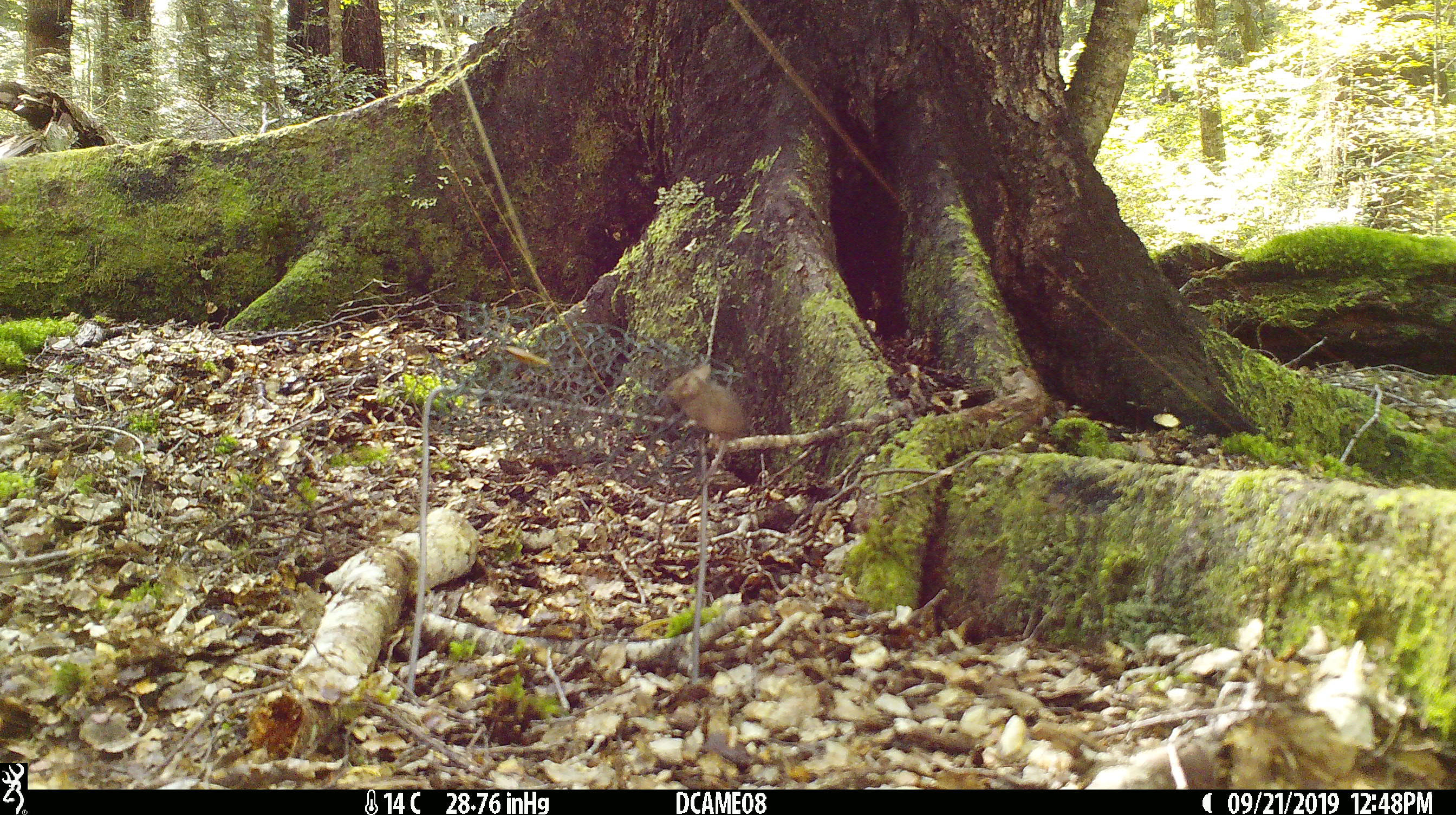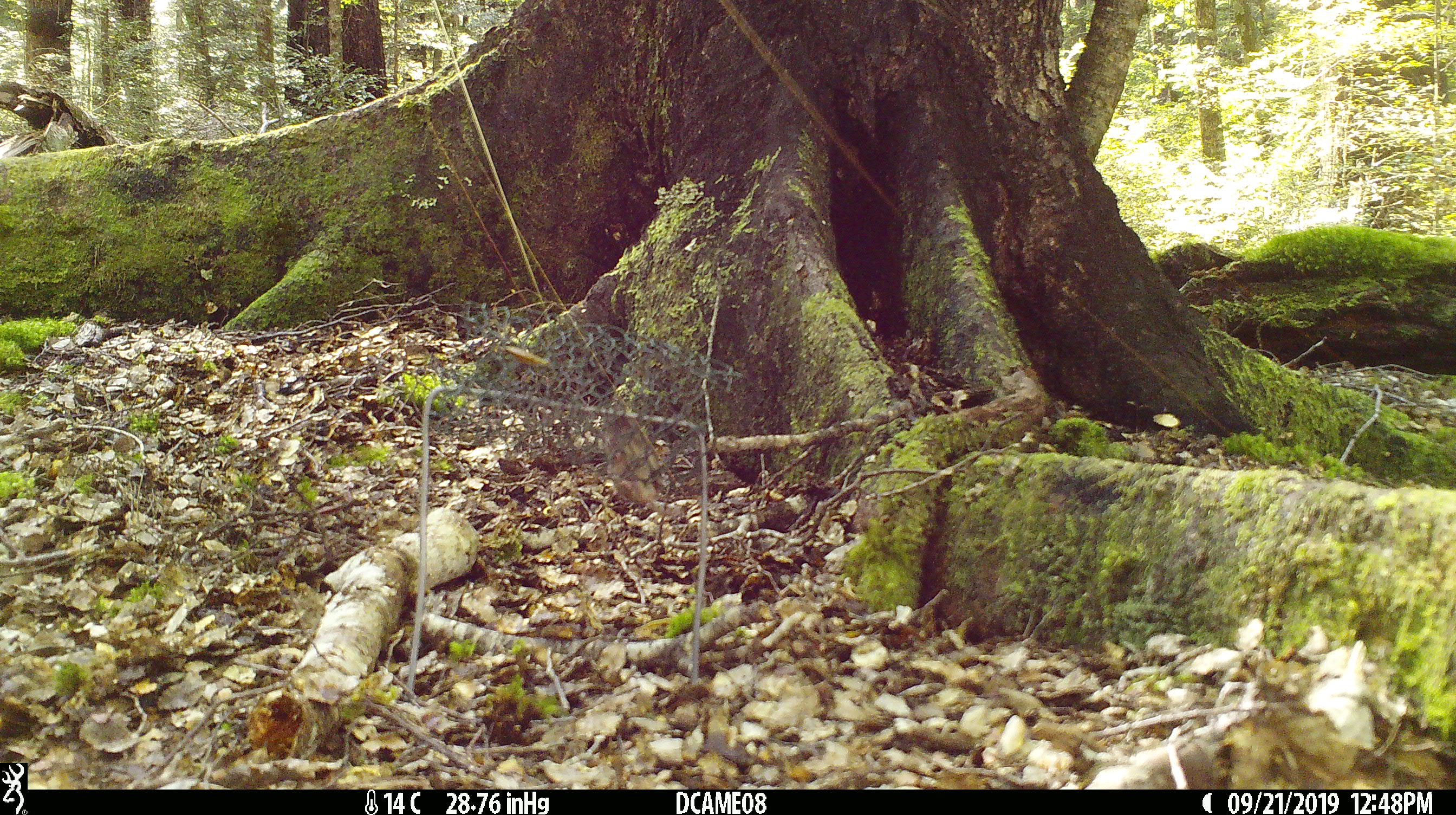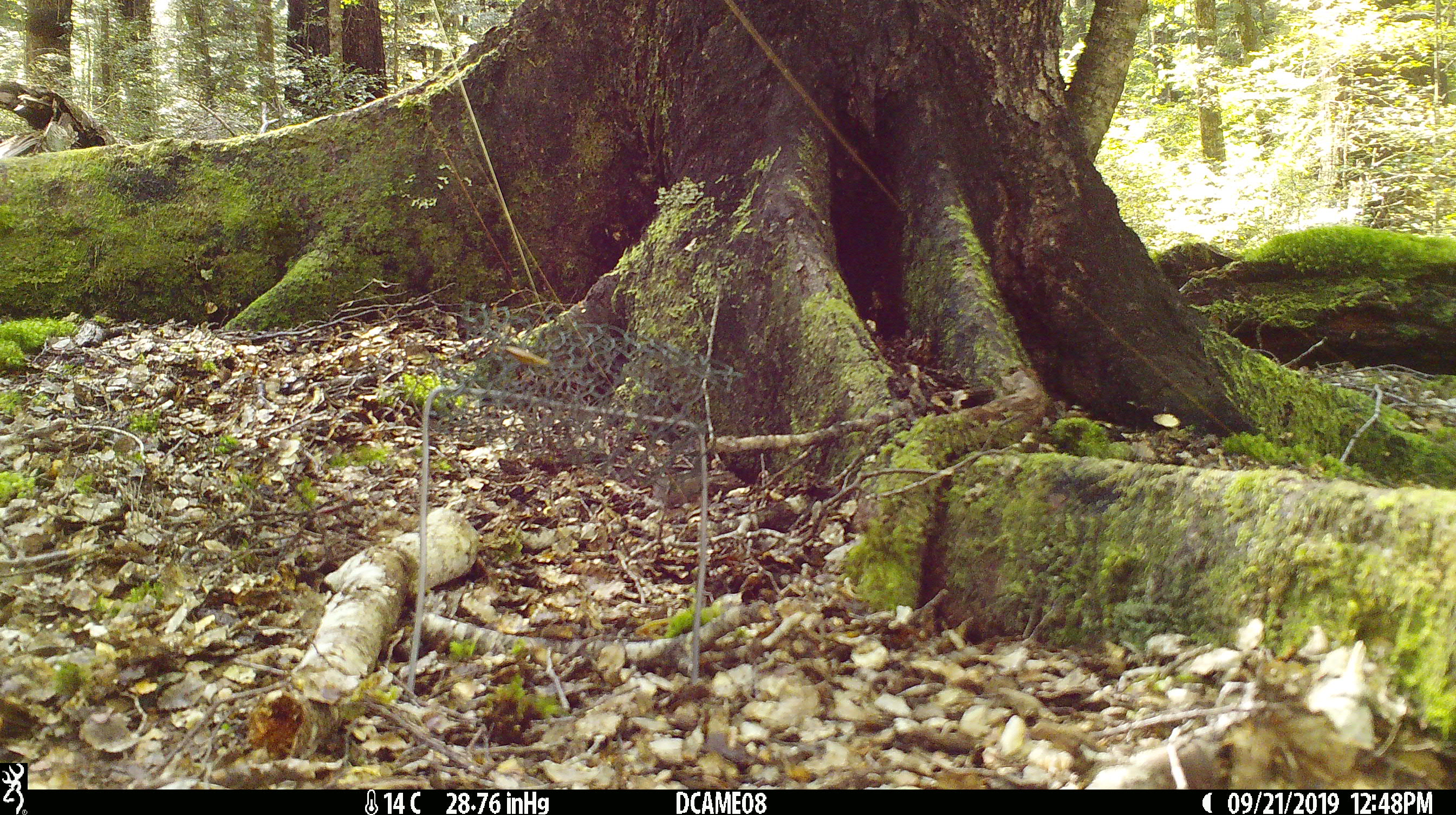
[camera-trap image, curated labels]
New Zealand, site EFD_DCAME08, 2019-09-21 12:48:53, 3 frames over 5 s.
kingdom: Animalia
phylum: Chordata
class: Mammalia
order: Rodentia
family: Muridae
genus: Mus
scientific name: Mus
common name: mouse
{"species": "mouse (Mus)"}